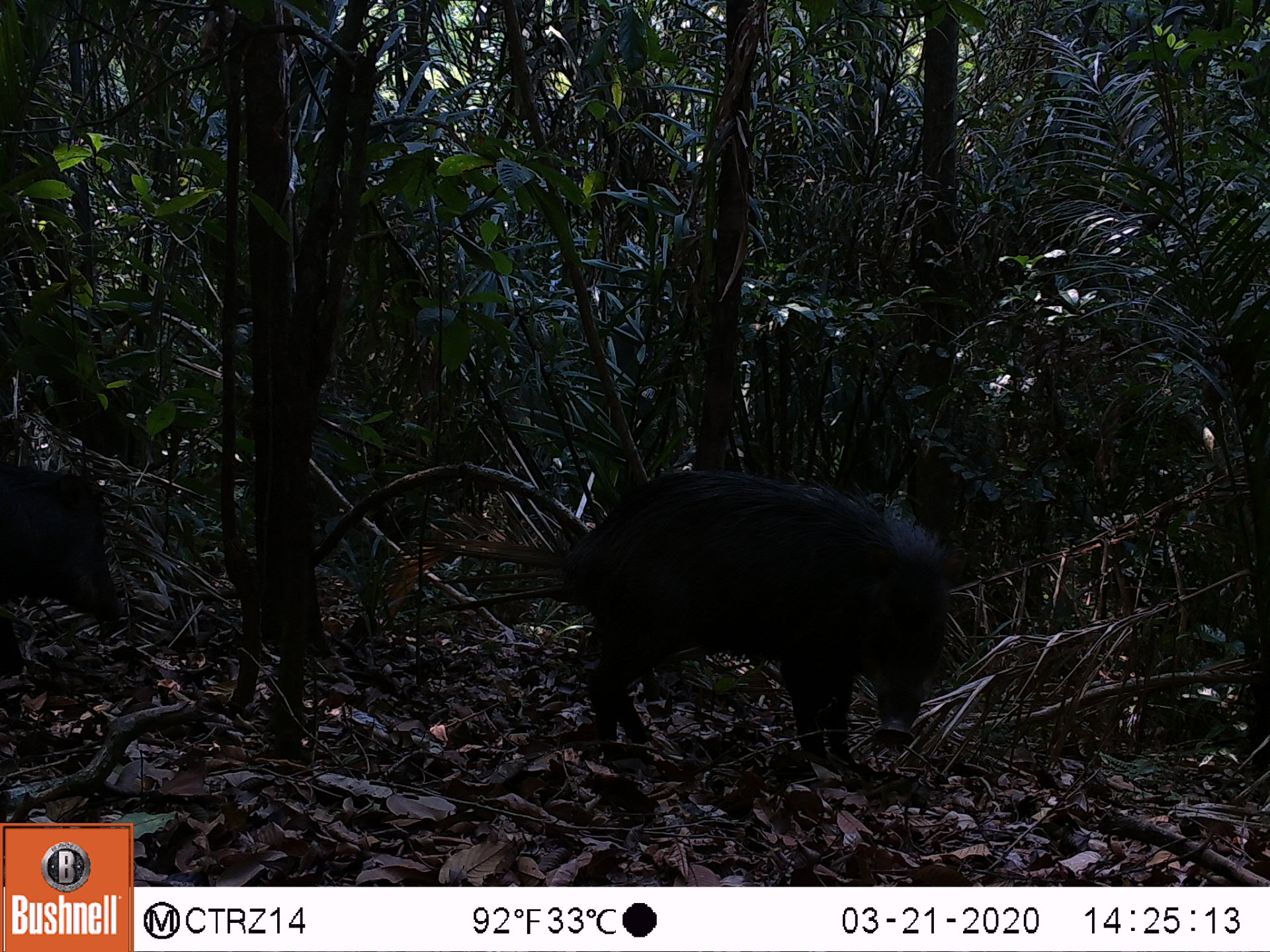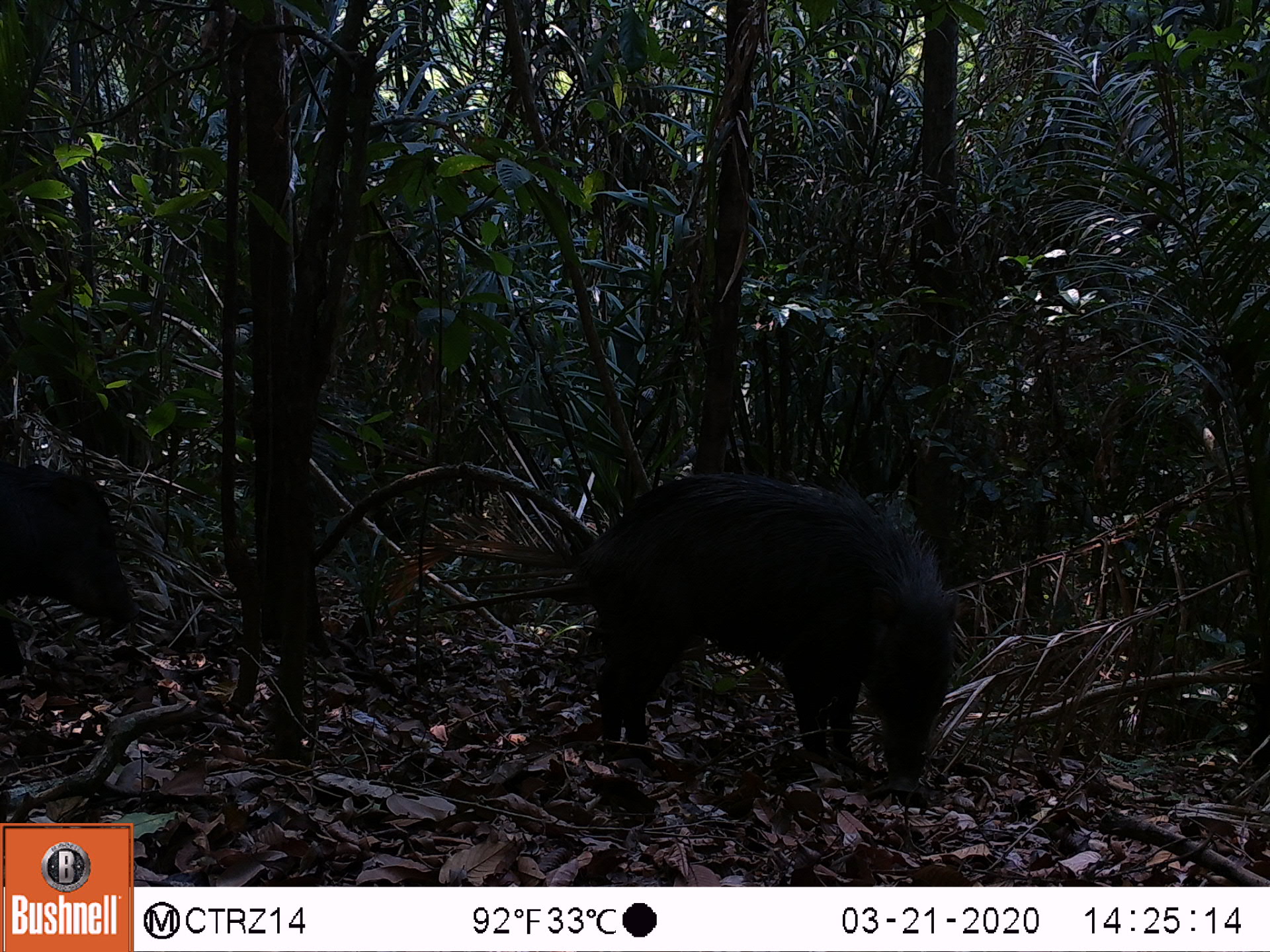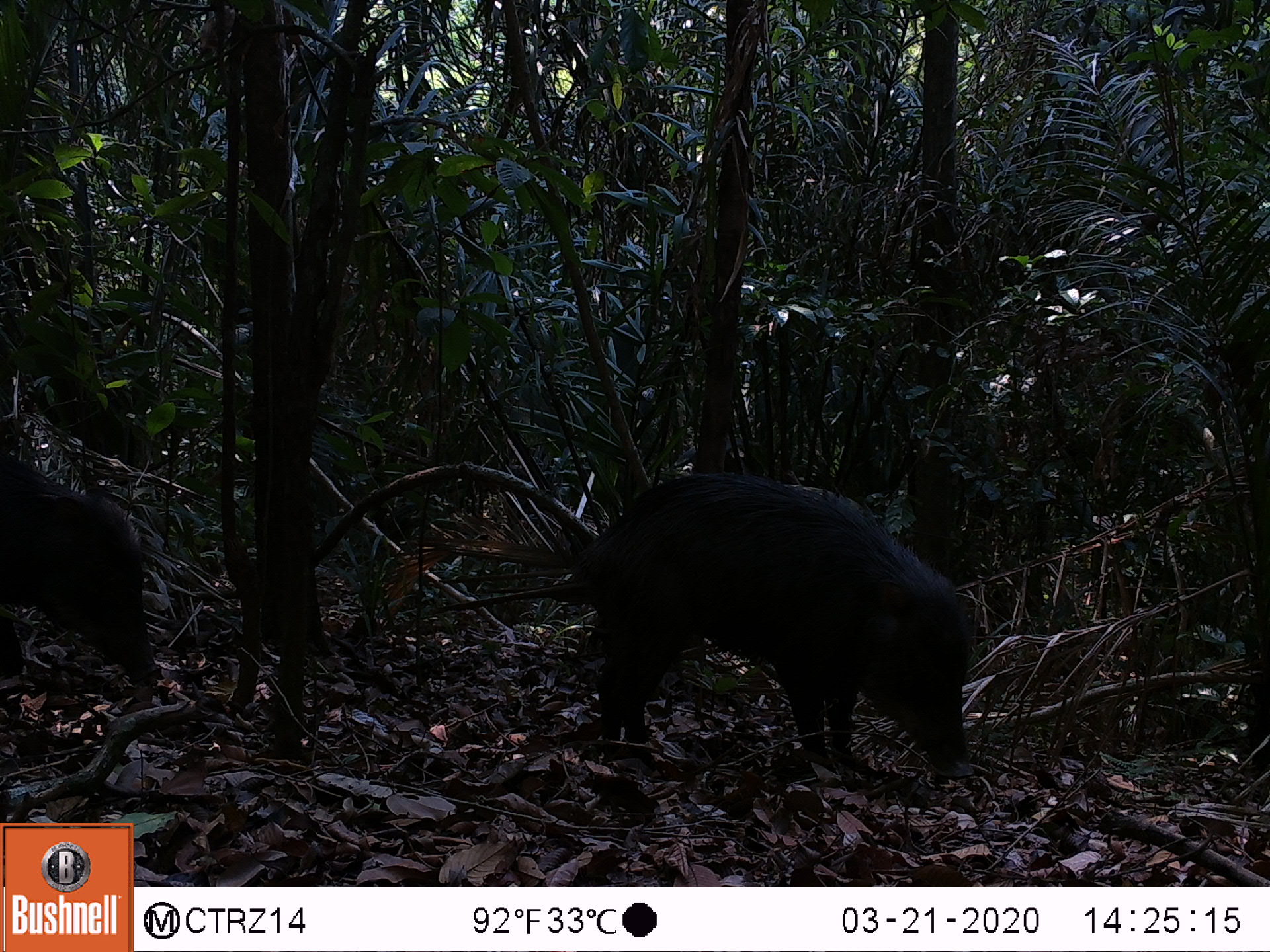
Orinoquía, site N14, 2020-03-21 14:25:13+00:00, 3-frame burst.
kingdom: Animalia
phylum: Chordata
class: Mammalia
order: Artiodactyla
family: Tayassuidae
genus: Tayassu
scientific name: Tayassu pecari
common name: white-lipped peccary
White-lipped peccary (Tayassu pecari).